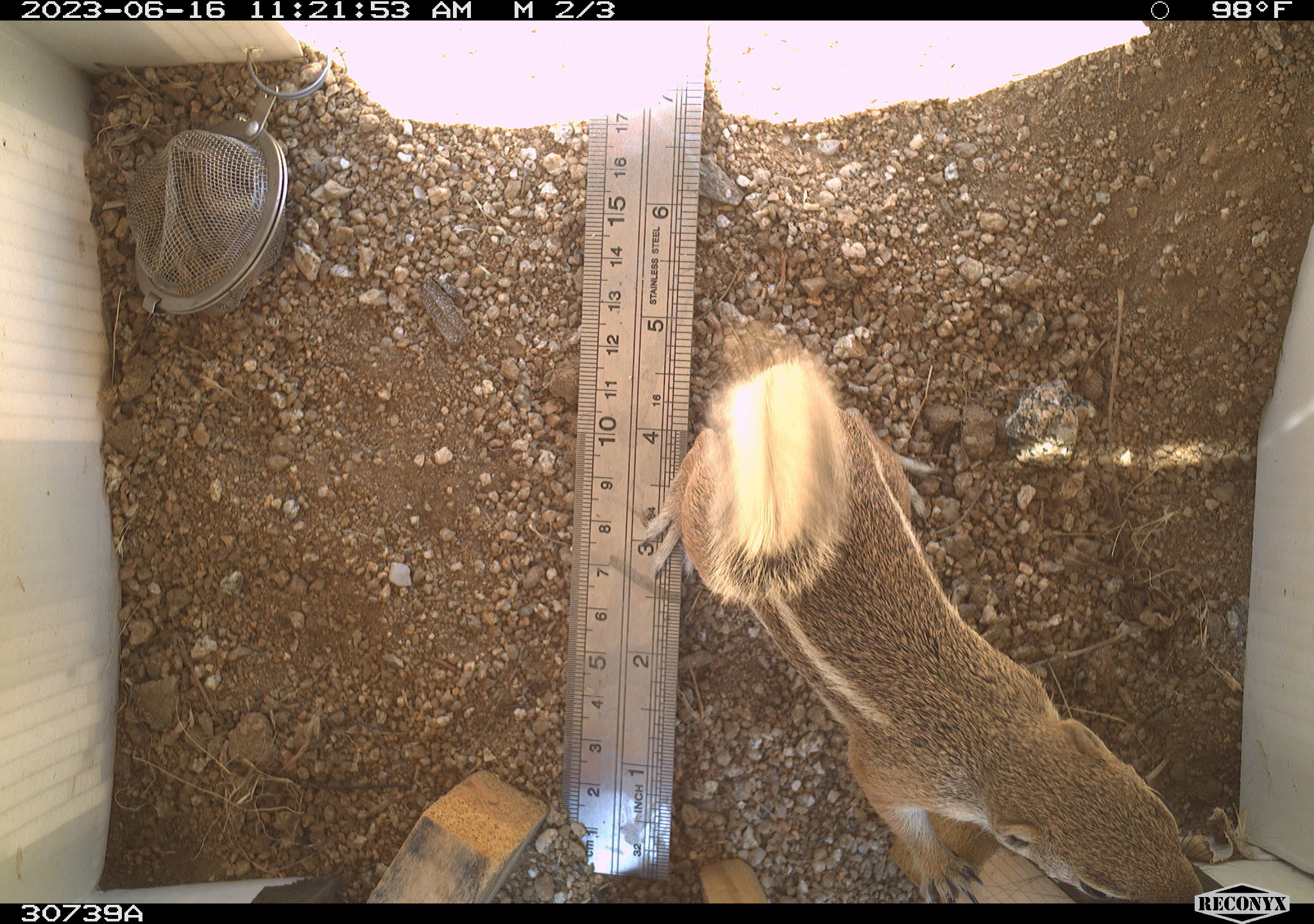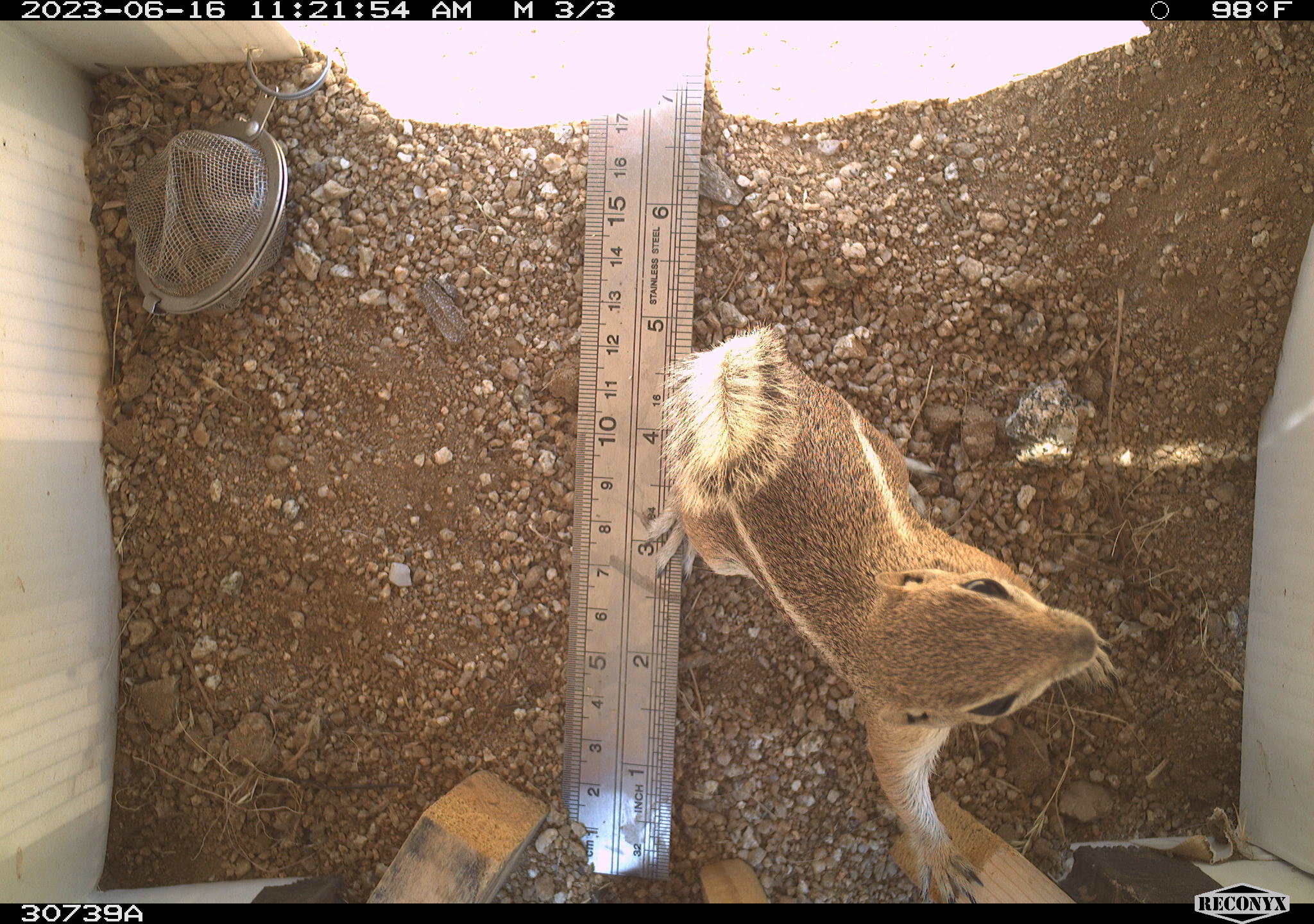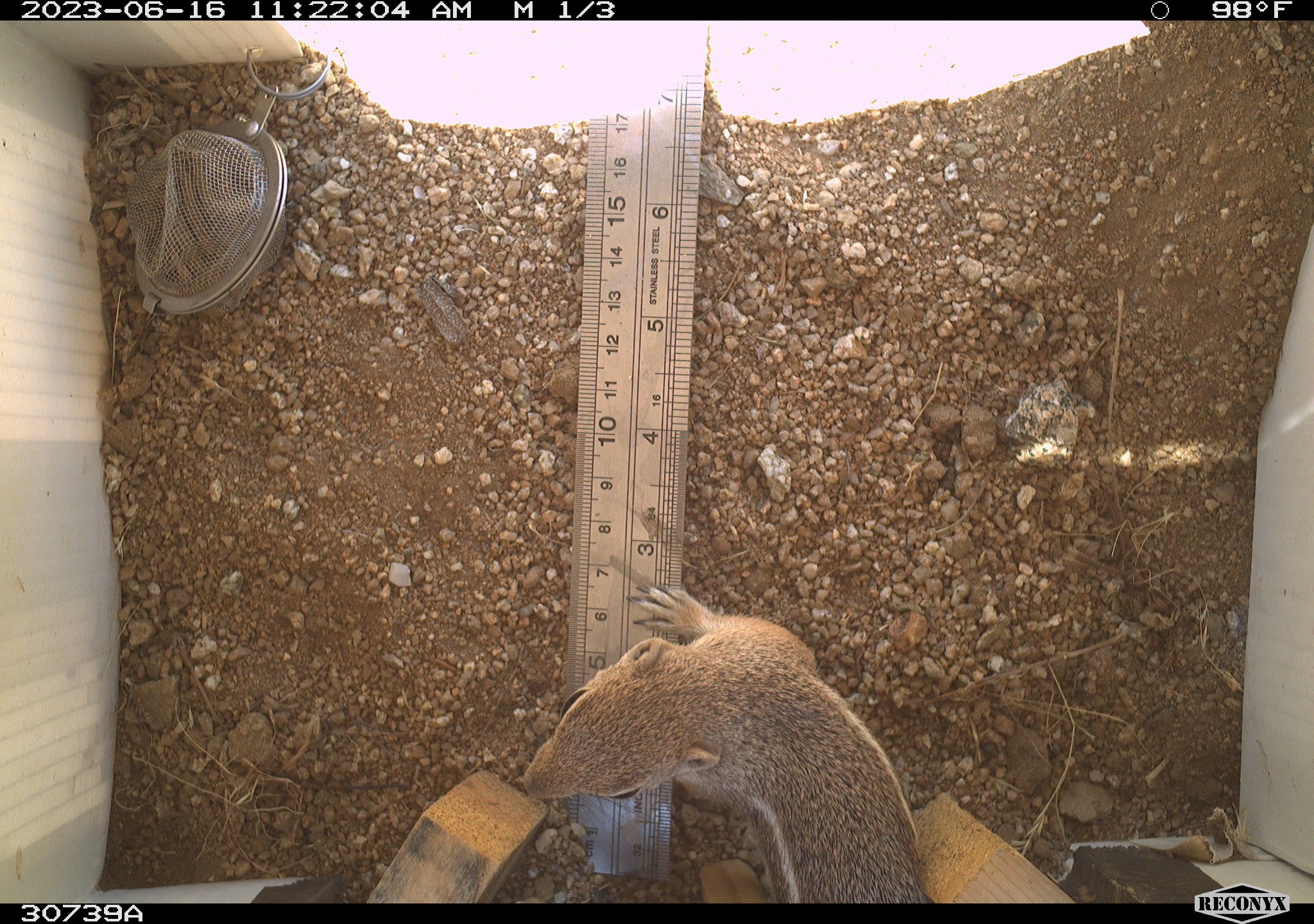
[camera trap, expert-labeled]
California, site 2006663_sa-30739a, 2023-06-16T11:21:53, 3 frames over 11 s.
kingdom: Animalia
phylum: Chordata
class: Mammalia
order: Rodentia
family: Sciuridae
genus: Ammospermophilus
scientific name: Ammospermophilus leucurus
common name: white-tailed antelope squirrel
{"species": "white-tailed antelope squirrel (Ammospermophilus leucurus)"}